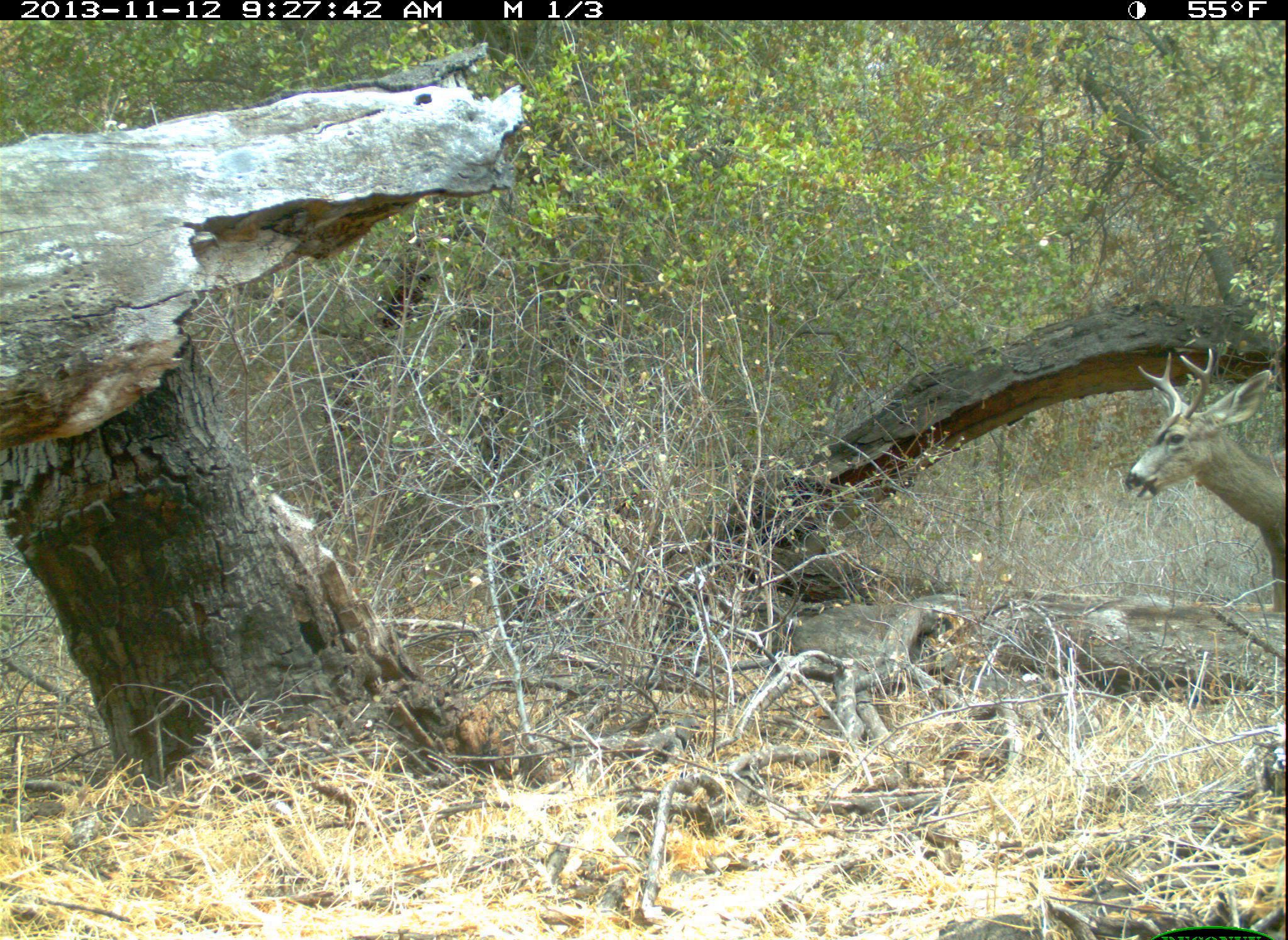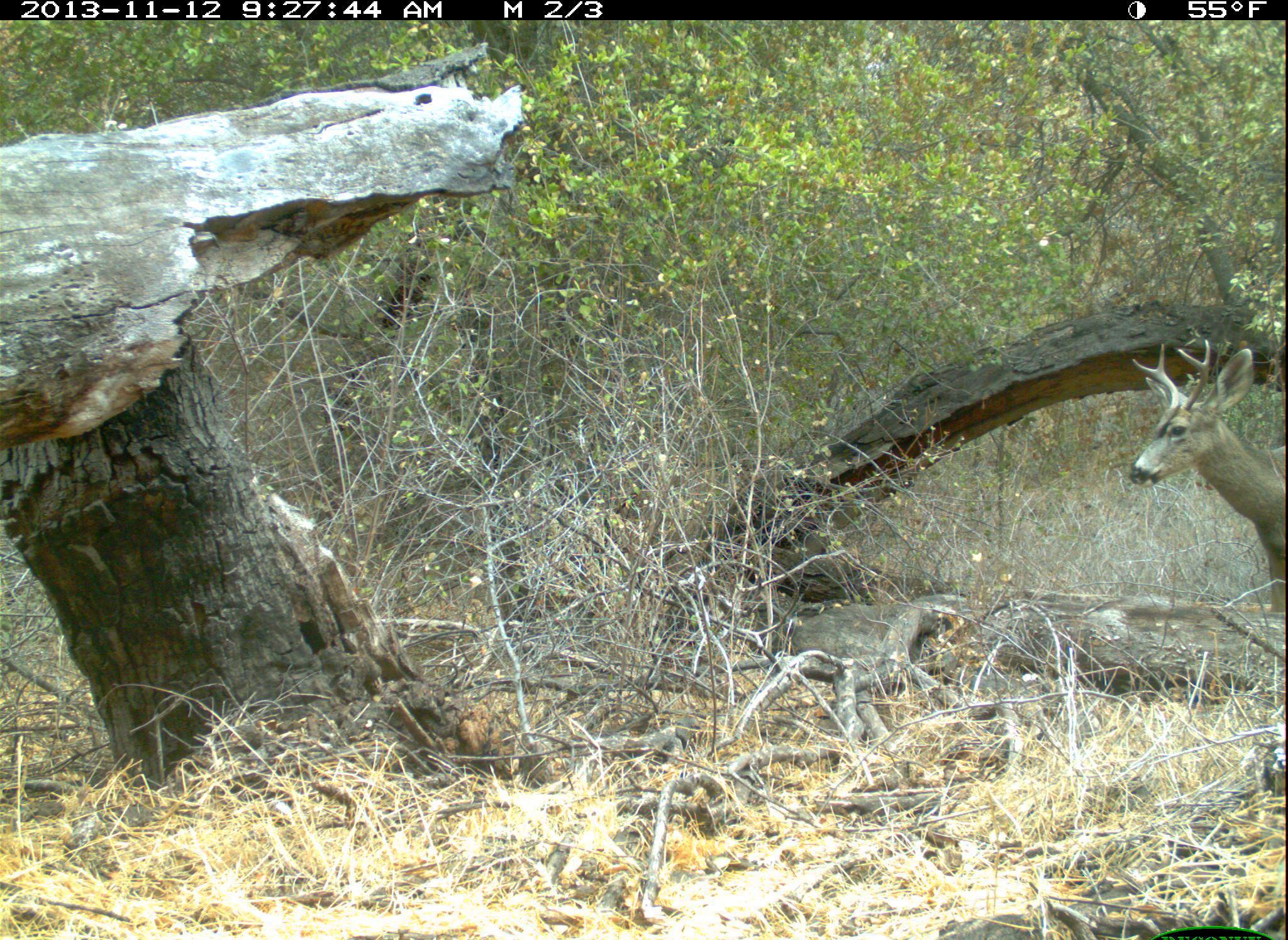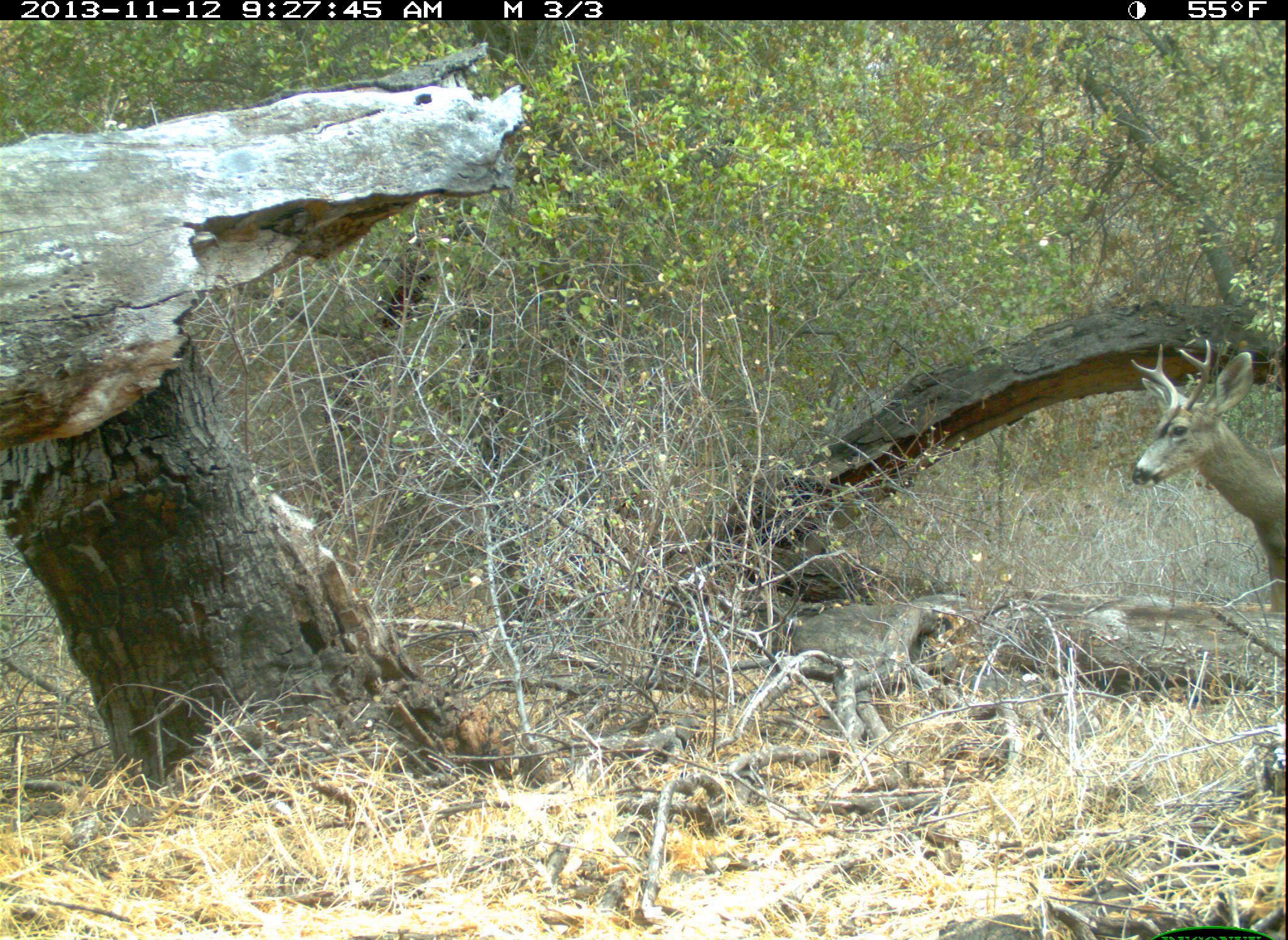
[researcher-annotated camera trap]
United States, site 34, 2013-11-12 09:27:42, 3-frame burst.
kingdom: Animalia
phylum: Chordata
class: Mammalia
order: Artiodactyla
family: Cervidae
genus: Odocoileus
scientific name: Odocoileus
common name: deer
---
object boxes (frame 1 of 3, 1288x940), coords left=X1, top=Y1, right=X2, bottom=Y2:
deer: left=1125, top=347, right=1288, bottom=615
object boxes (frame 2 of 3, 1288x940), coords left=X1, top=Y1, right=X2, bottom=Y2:
deer: left=1131, top=337, right=1288, bottom=613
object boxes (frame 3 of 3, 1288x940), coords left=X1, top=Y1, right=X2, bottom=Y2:
deer: left=1130, top=340, right=1288, bottom=616